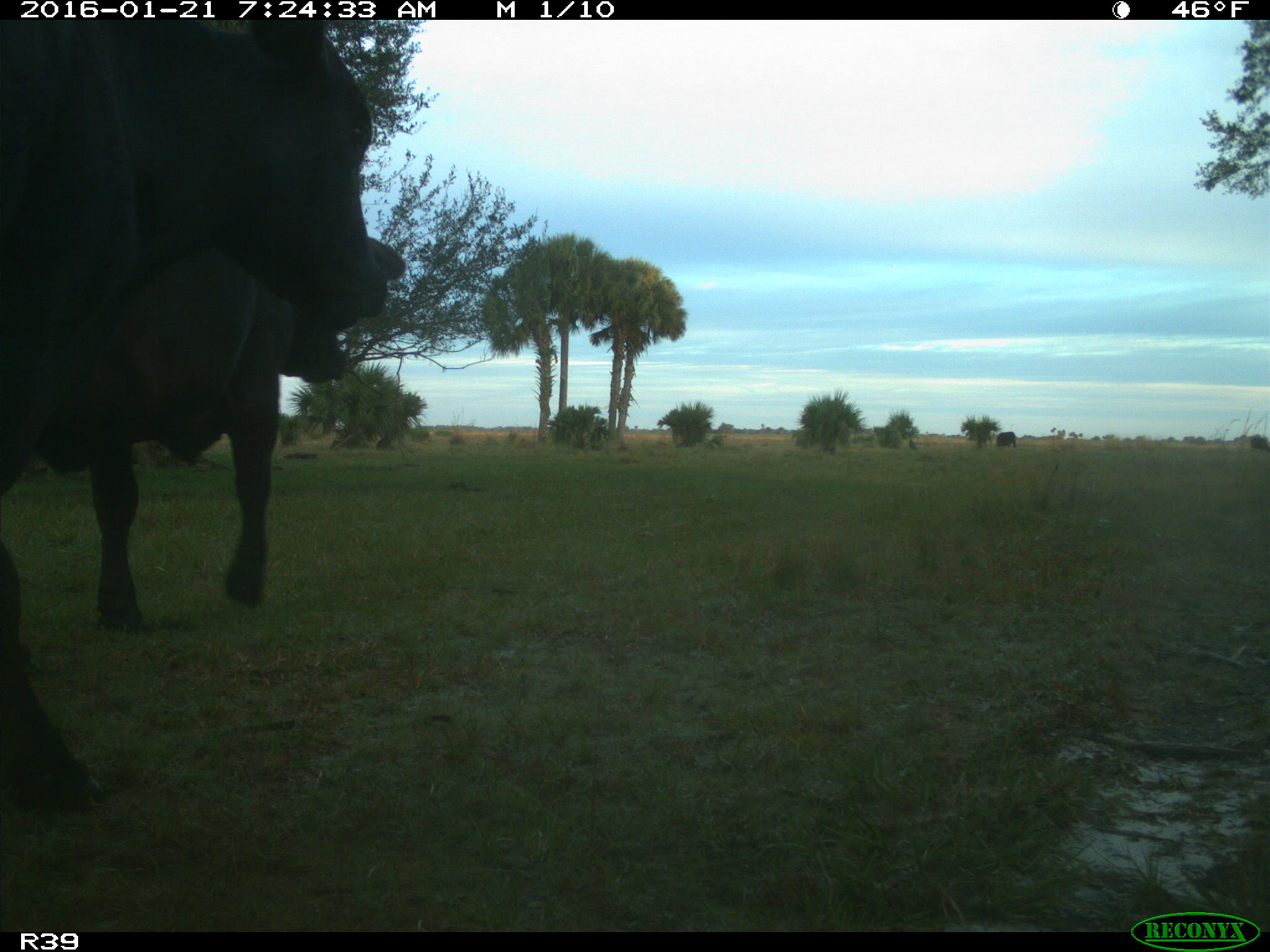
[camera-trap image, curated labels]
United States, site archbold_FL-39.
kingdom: Animalia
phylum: Chordata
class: Mammalia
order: Artiodactyla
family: Bovidae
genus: Bos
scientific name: Bos taurus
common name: domestic cow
Bos taurus (domestic cow).